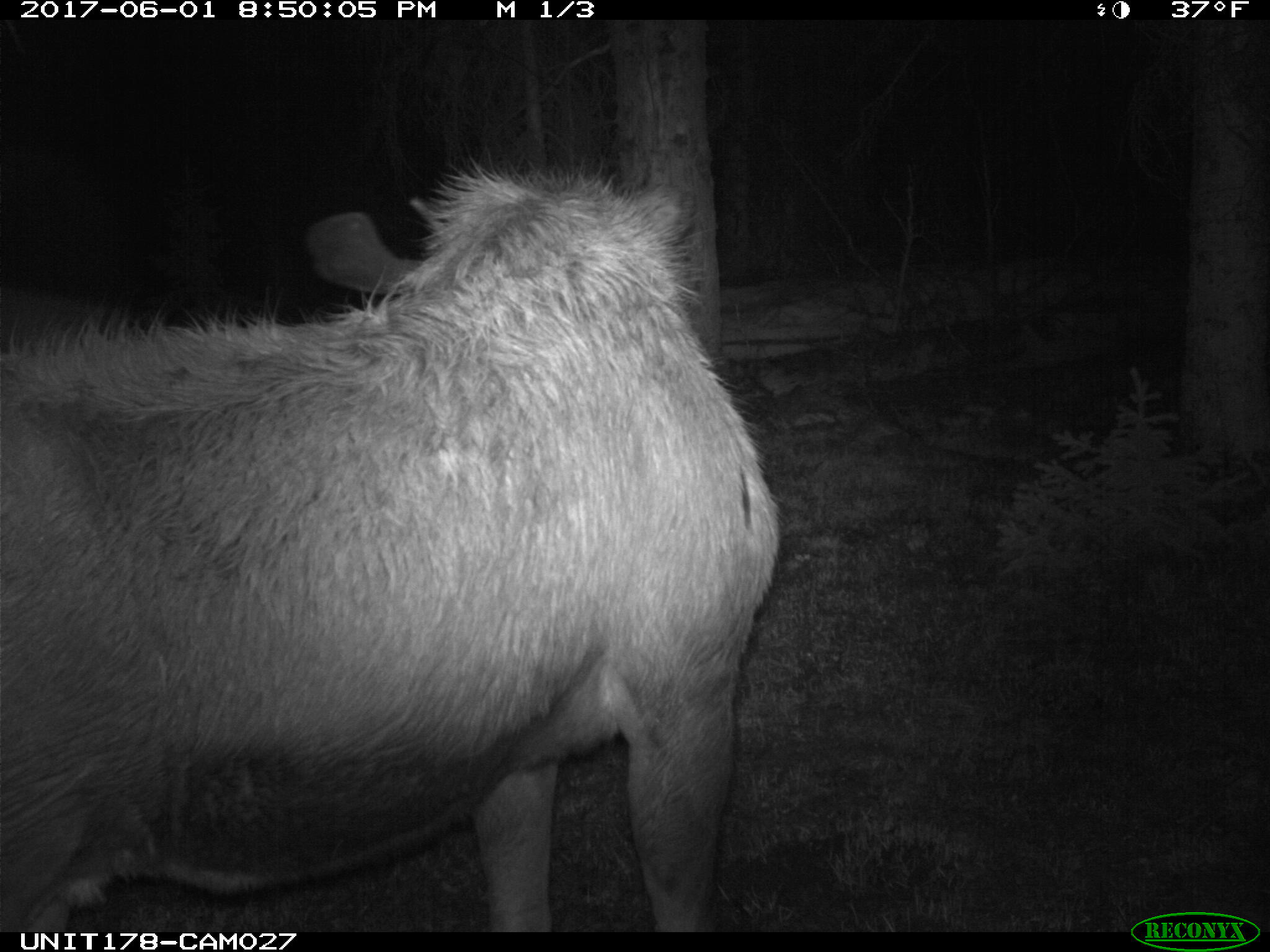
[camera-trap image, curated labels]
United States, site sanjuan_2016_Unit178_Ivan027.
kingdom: Animalia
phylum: Chordata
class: Mammalia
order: Artiodactyla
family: Cervidae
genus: Alces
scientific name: Alces alces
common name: moose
Alces alces (moose).